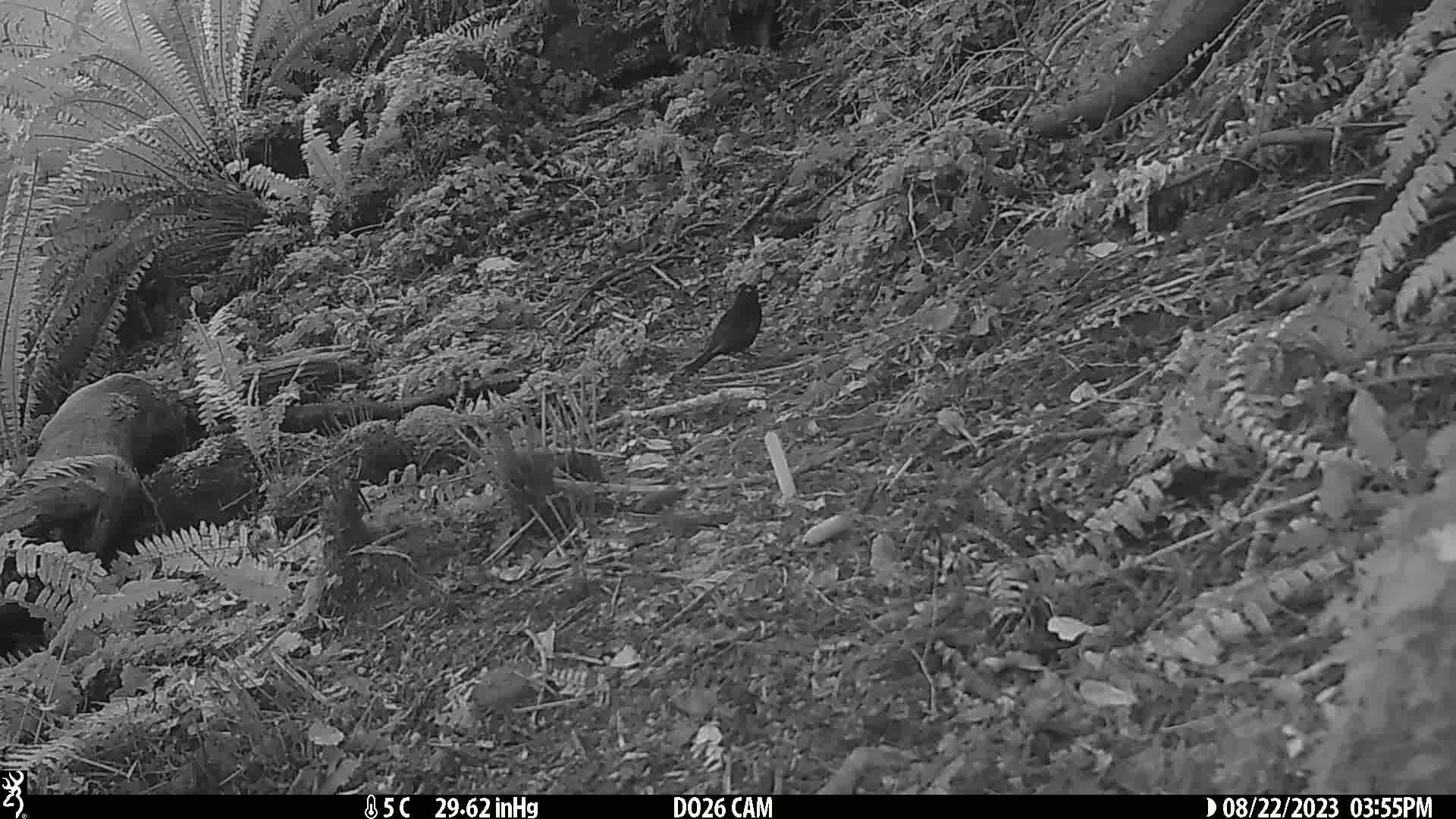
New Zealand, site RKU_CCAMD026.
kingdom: Animalia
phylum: Chordata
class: Aves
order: Passeriformes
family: Turdidae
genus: Turdus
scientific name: Turdus merula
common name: eurasian blackbird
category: blackbird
Blackbird (eurasian blackbird) (Turdus merula).